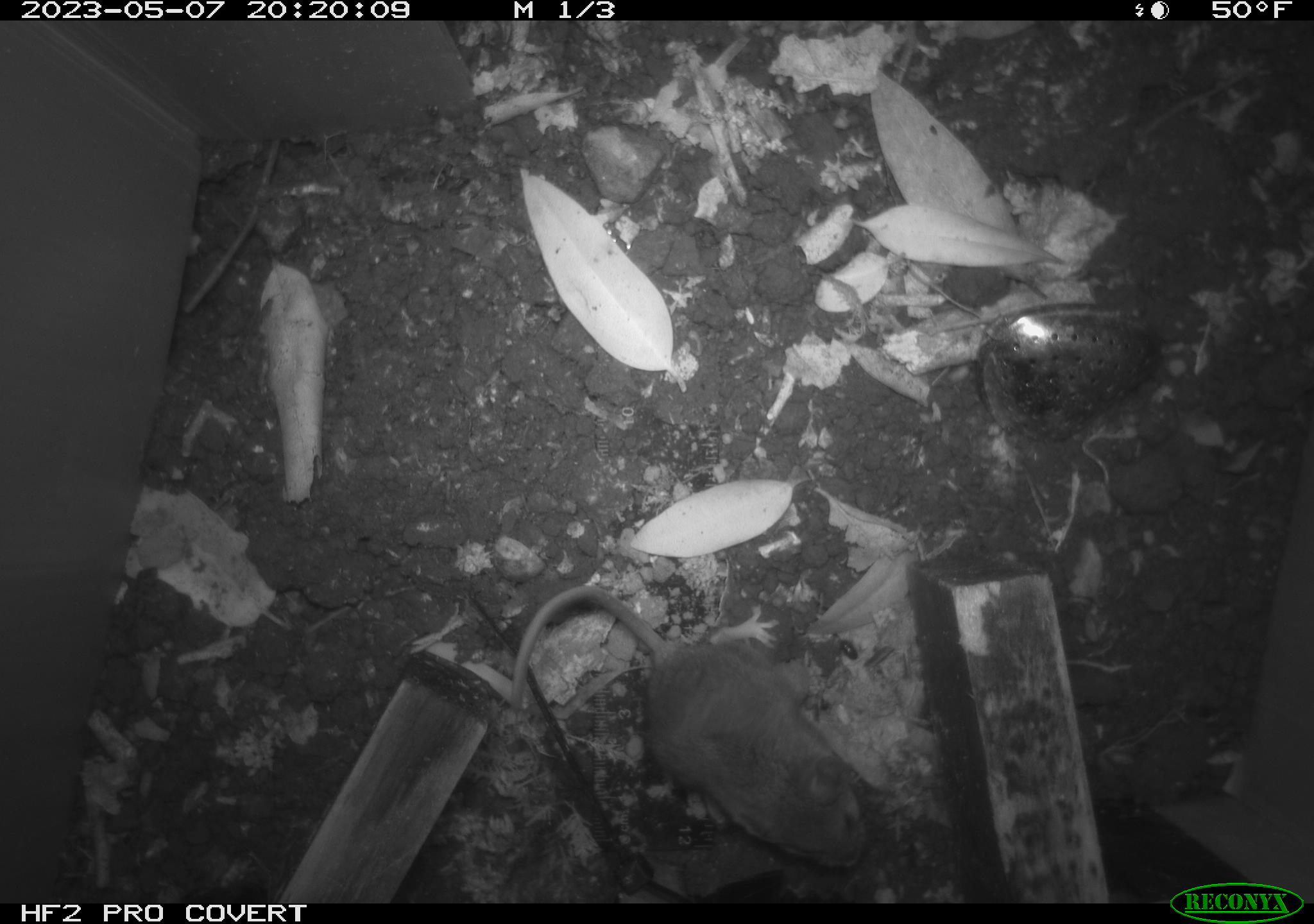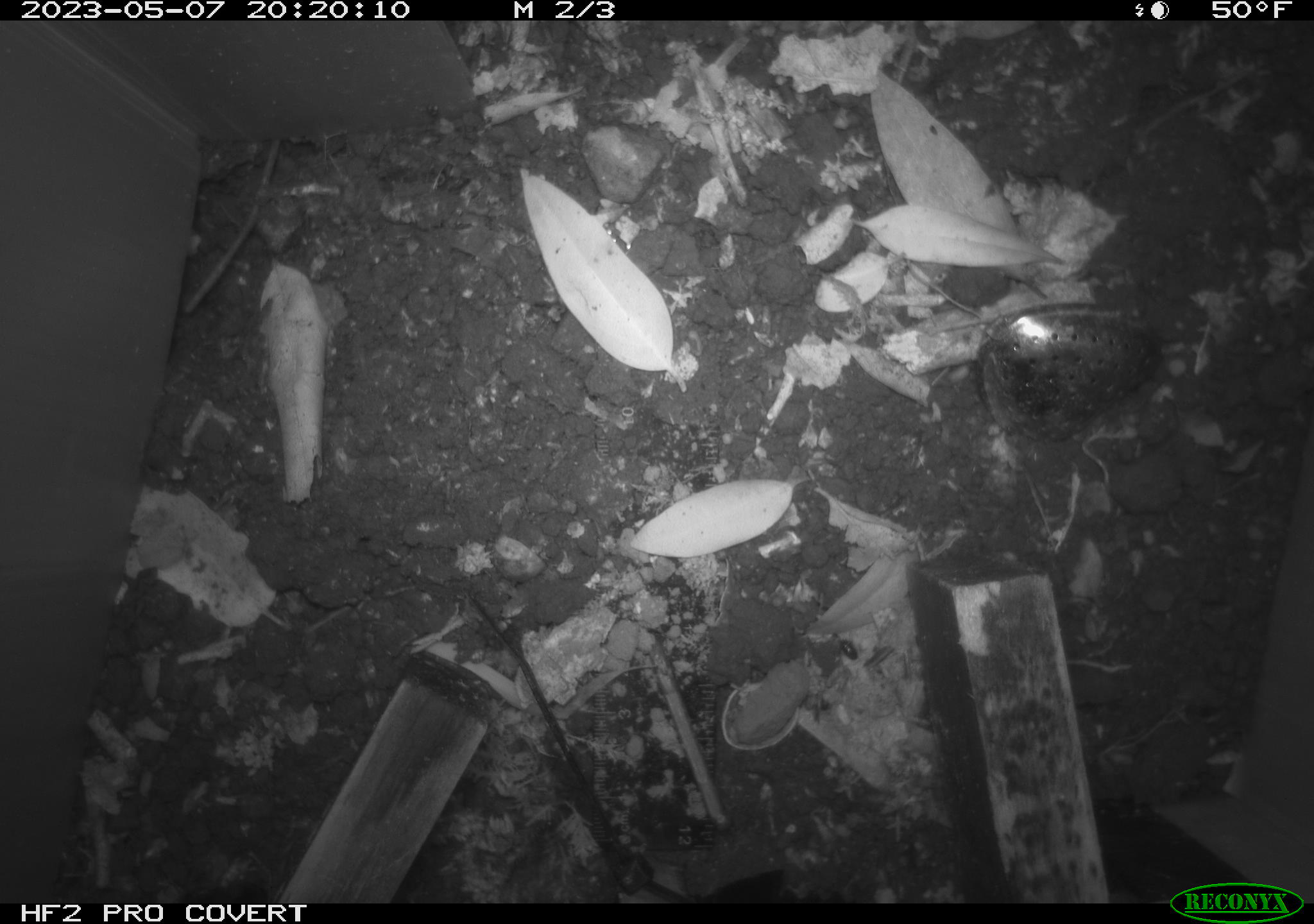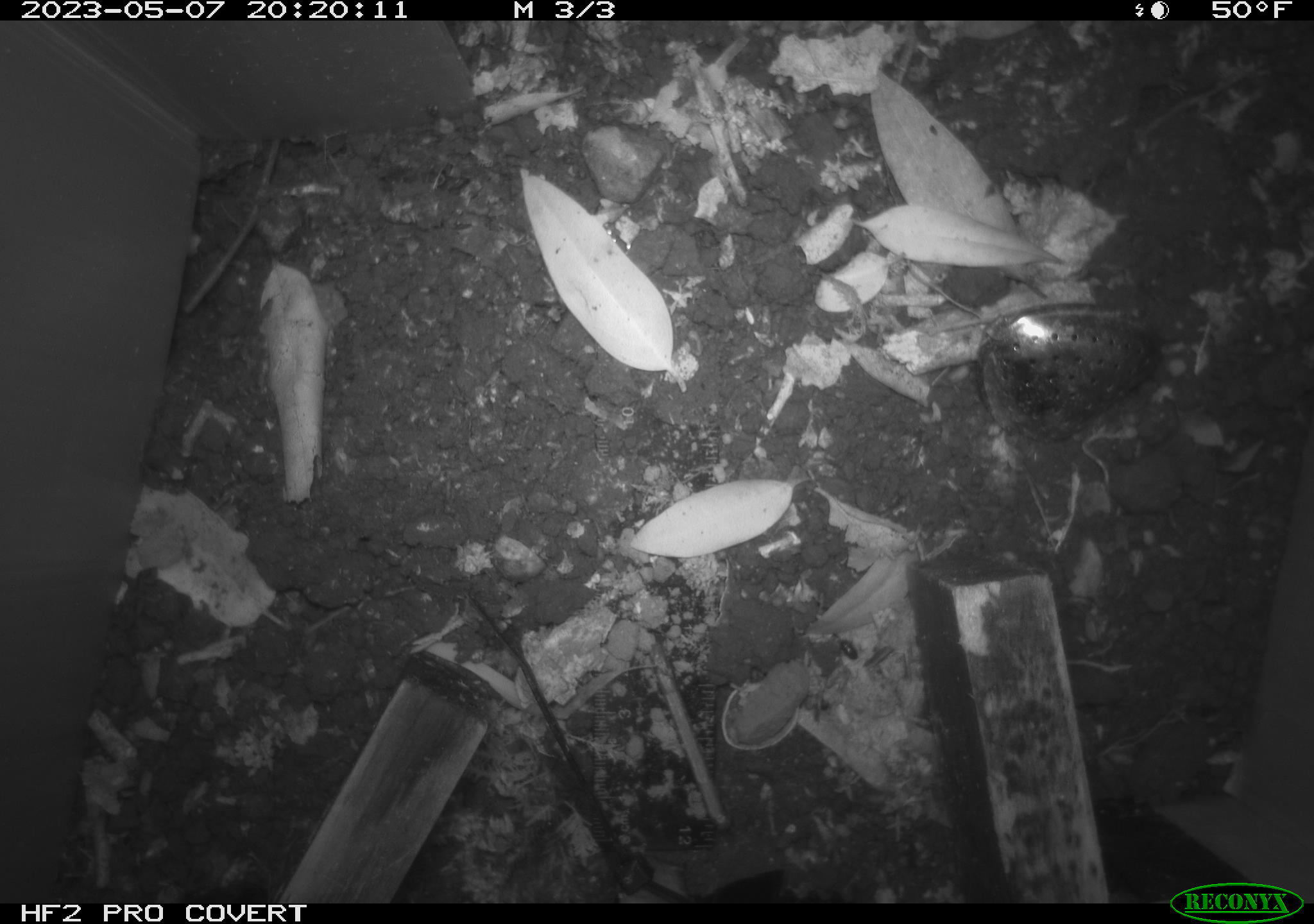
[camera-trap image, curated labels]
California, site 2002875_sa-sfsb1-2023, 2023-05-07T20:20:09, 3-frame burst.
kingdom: Animalia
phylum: Chordata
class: Mammalia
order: Rodentia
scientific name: Rodentia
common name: mouse species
Mouse species (Rodentia).